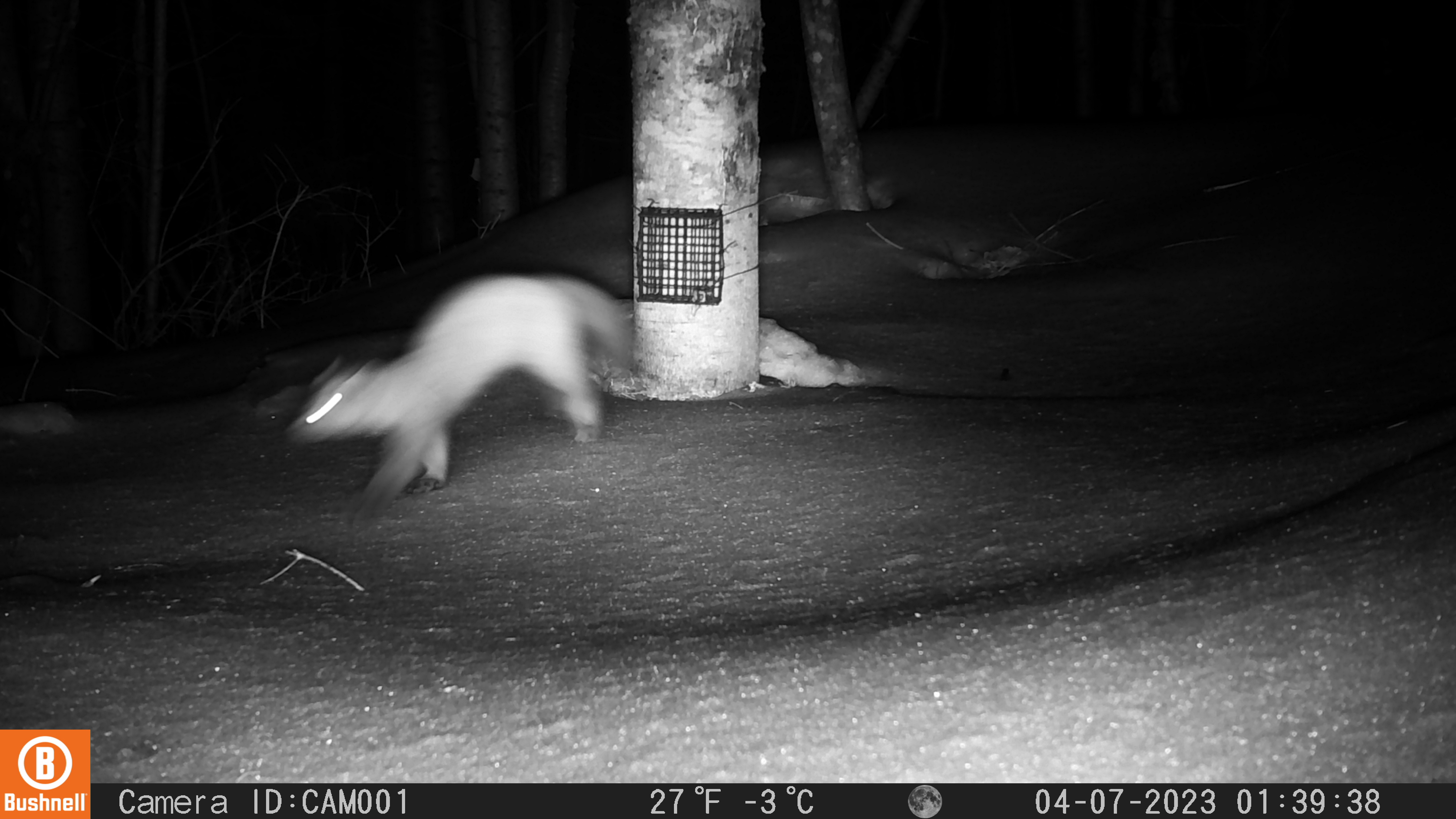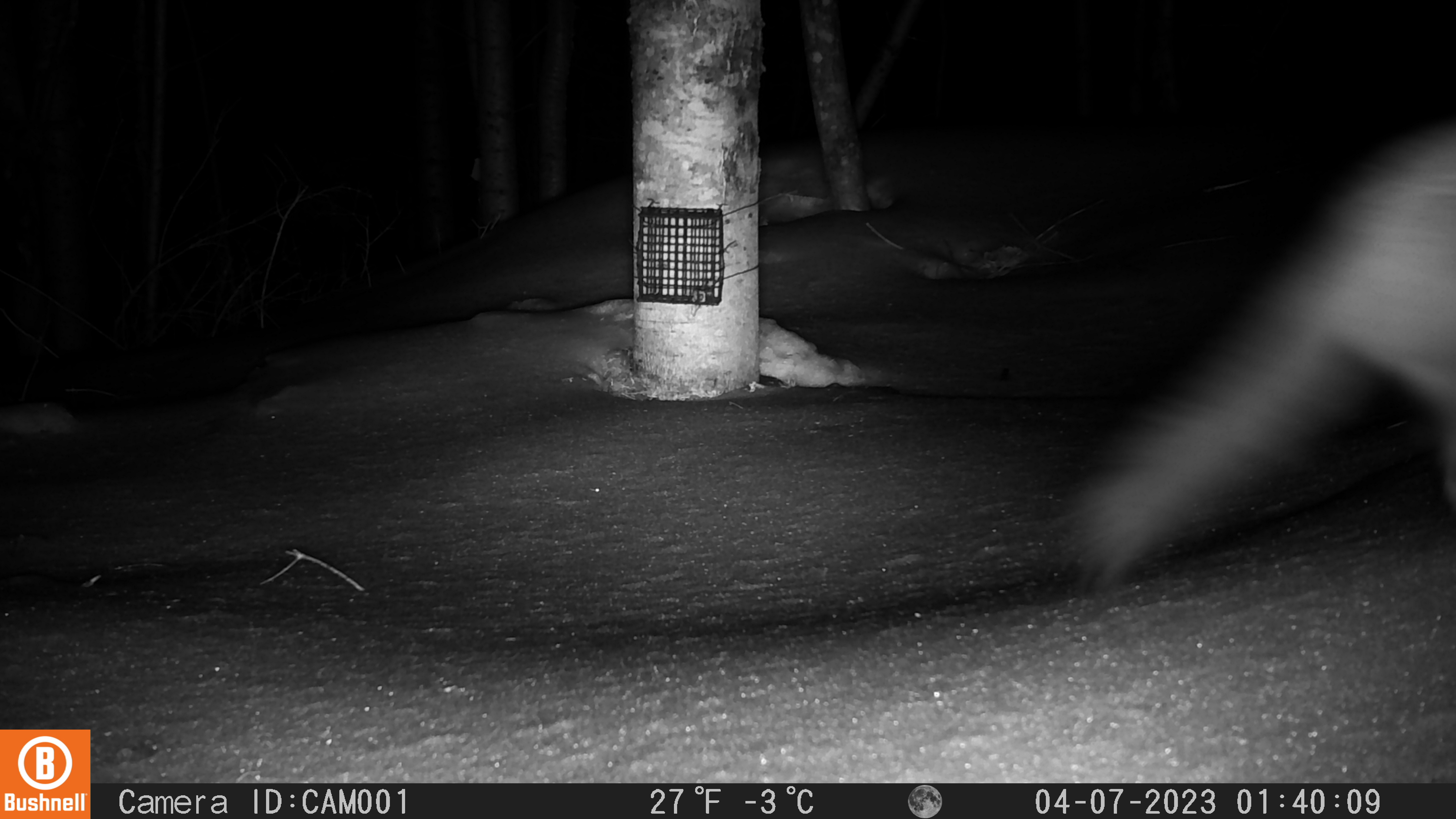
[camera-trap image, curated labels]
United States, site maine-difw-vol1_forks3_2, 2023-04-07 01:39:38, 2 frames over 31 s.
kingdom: Animalia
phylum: Chordata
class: Mammalia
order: Carnivora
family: Mustelidae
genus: Martes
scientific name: Martes americana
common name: american marten